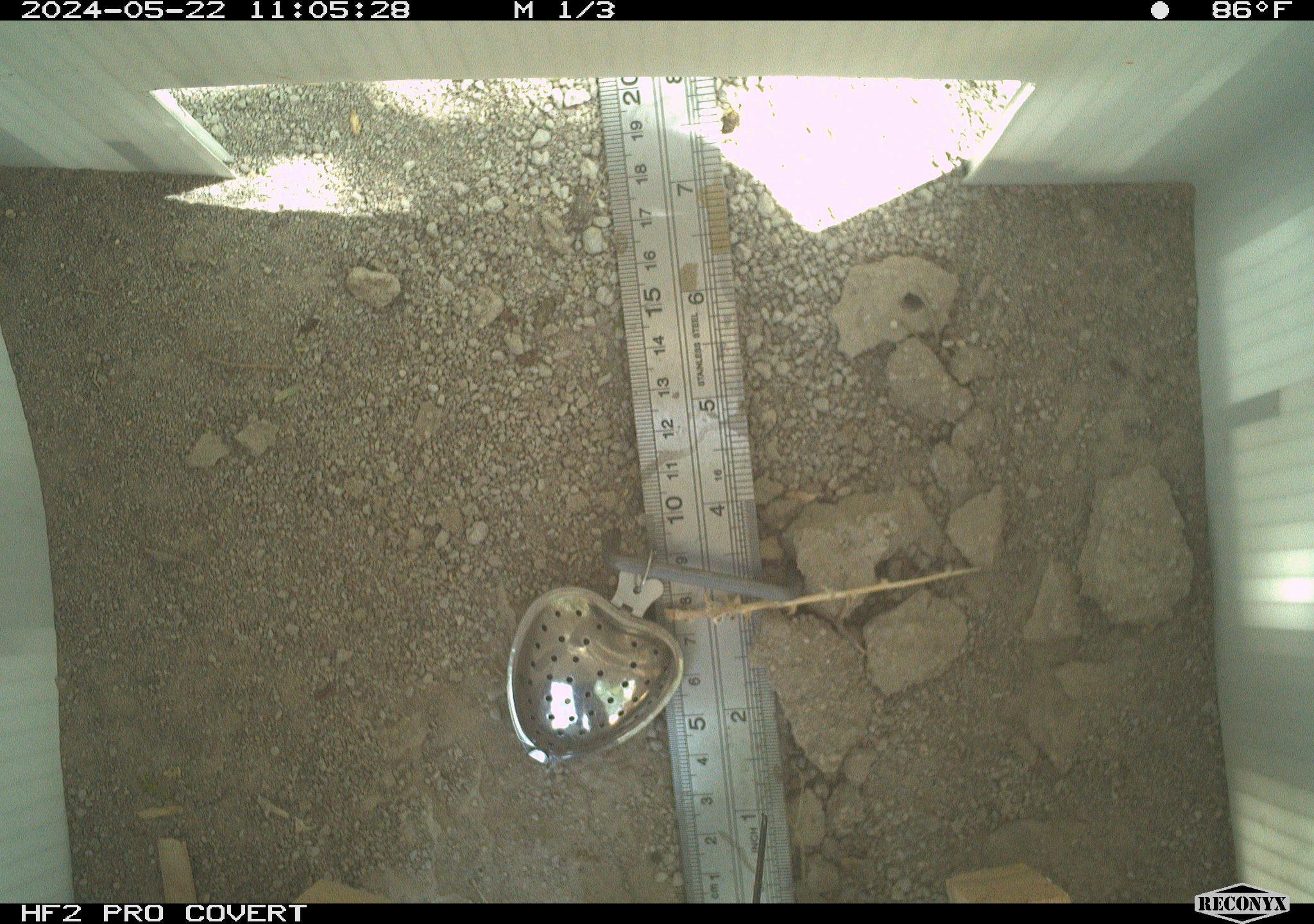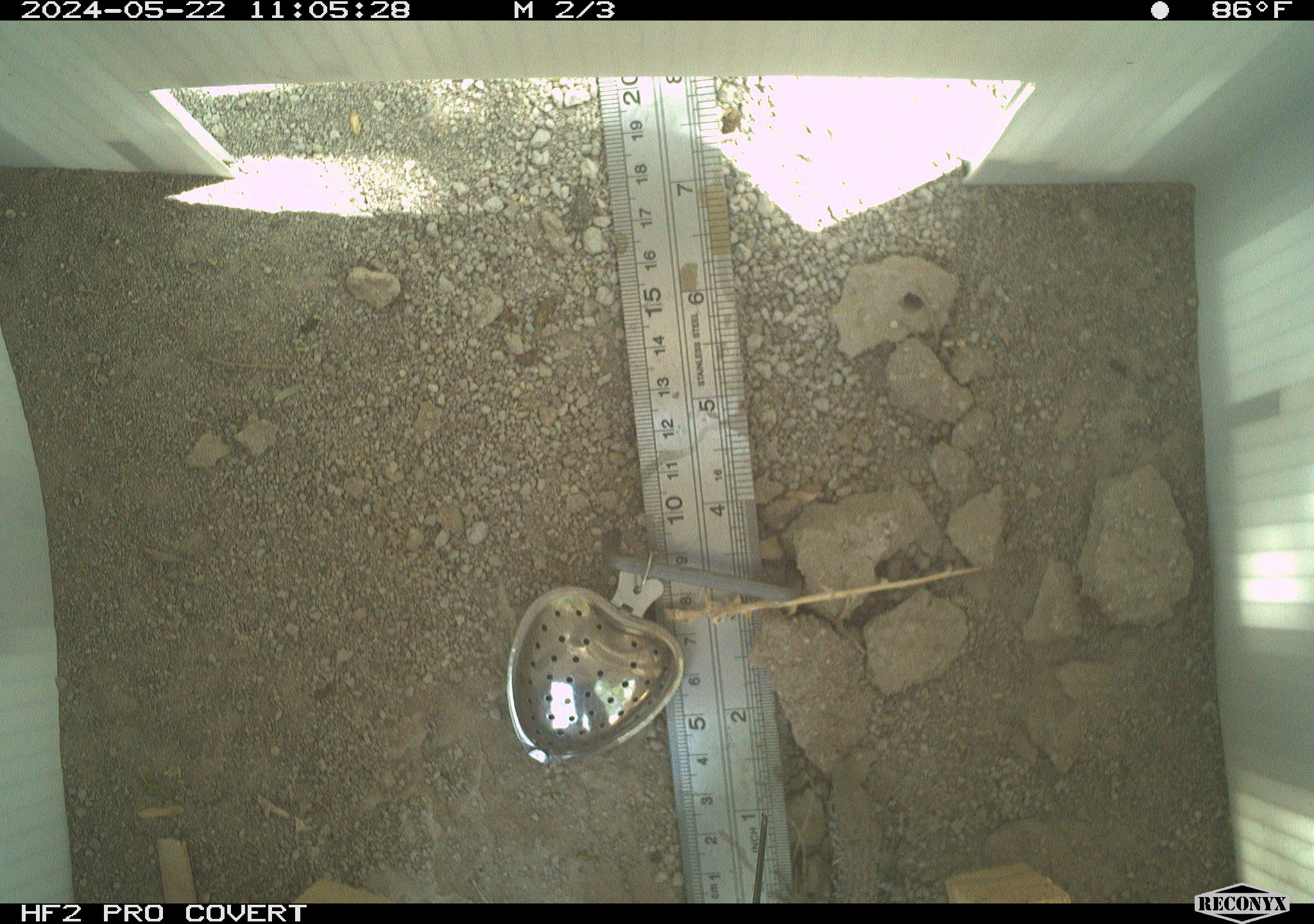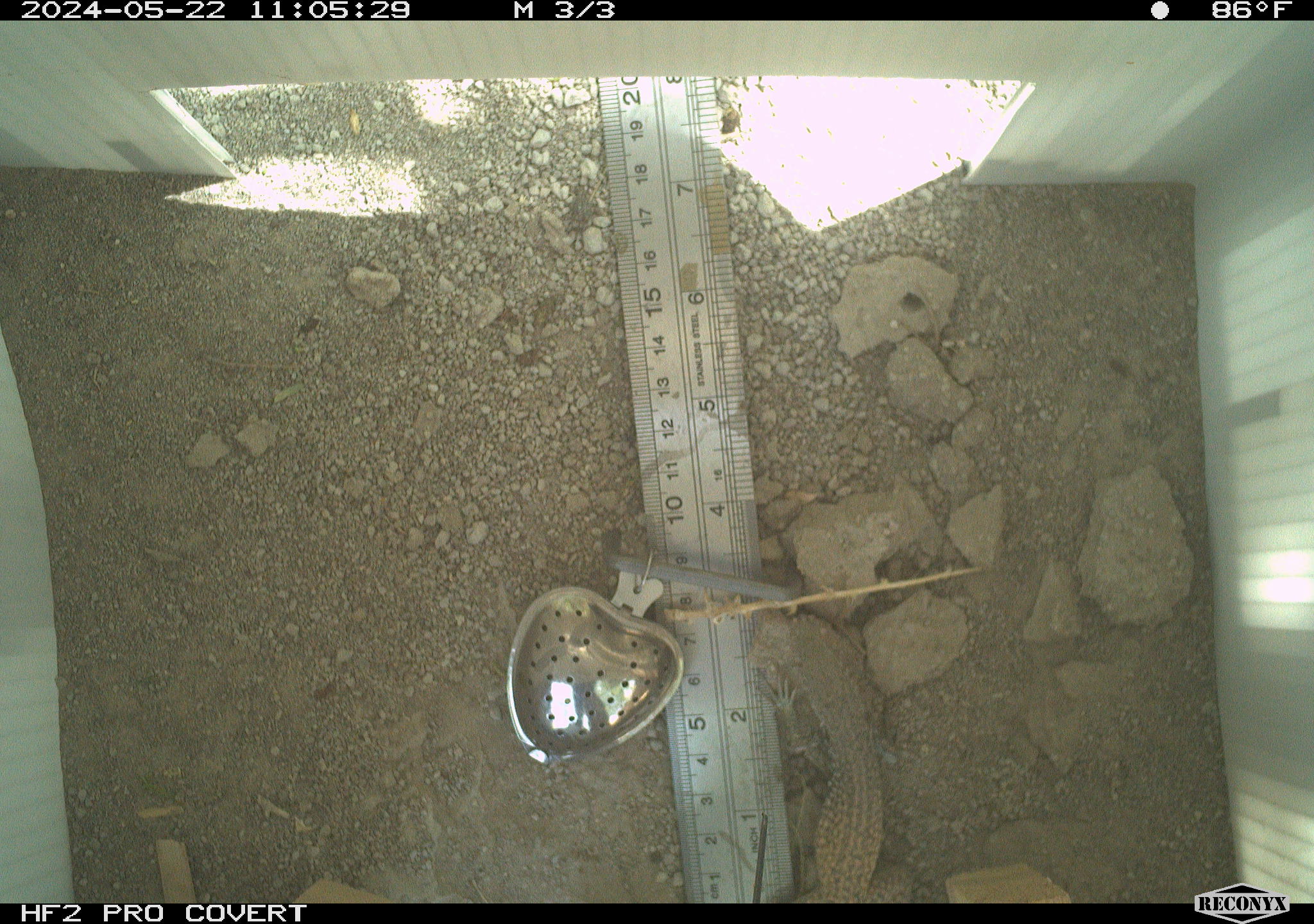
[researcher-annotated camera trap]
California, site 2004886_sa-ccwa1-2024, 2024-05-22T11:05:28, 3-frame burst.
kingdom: Animalia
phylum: Chordata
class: Reptilia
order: Squamata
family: Teiidae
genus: Aspidoscelis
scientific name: Aspidoscelis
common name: whiptail lizards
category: aspidoscelis species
Aspidoscelis species (whiptail lizards) (Aspidoscelis).